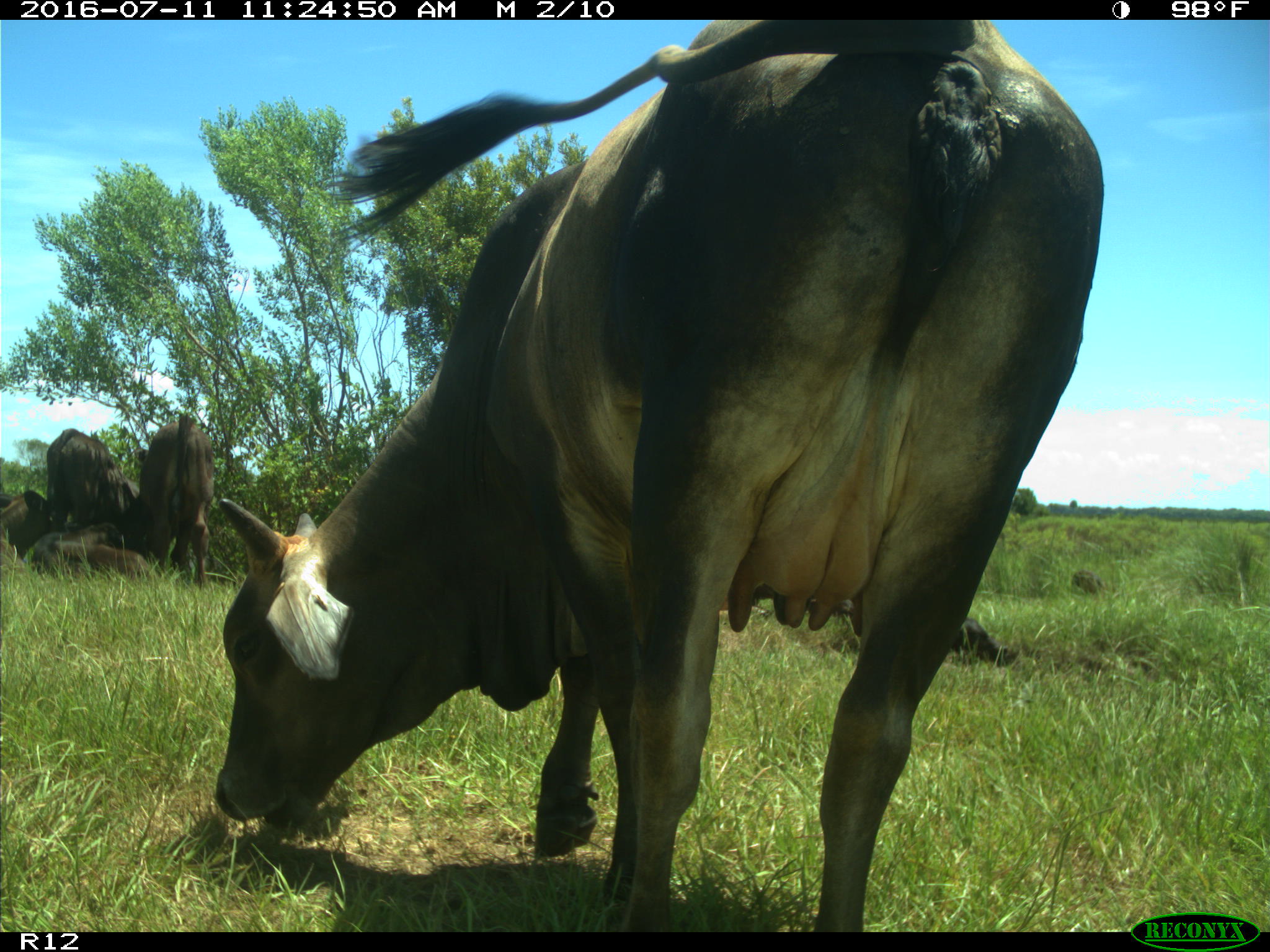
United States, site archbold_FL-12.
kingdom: Animalia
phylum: Chordata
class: Mammalia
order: Artiodactyla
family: Bovidae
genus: Bos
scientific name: Bos taurus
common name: domestic cow